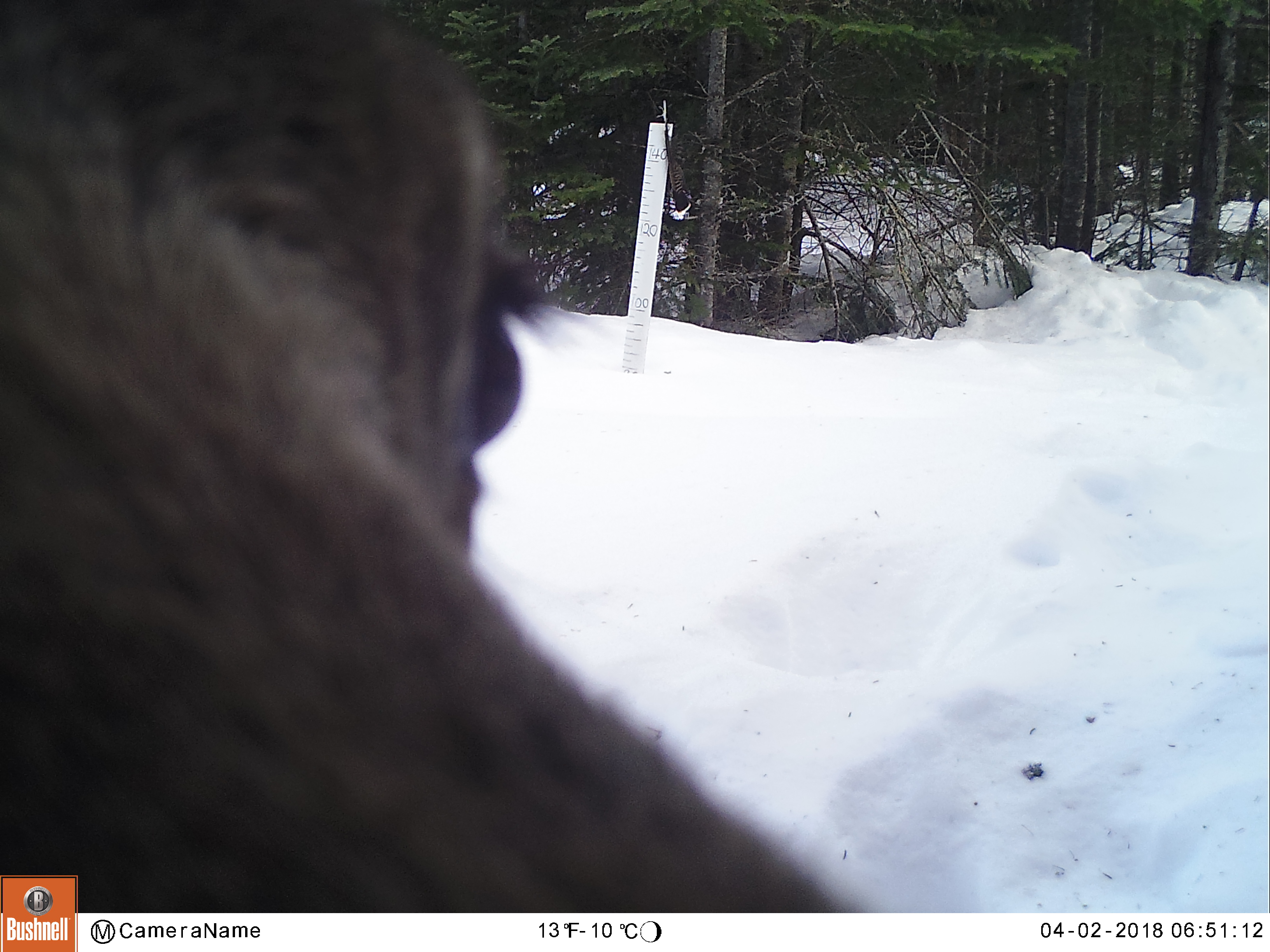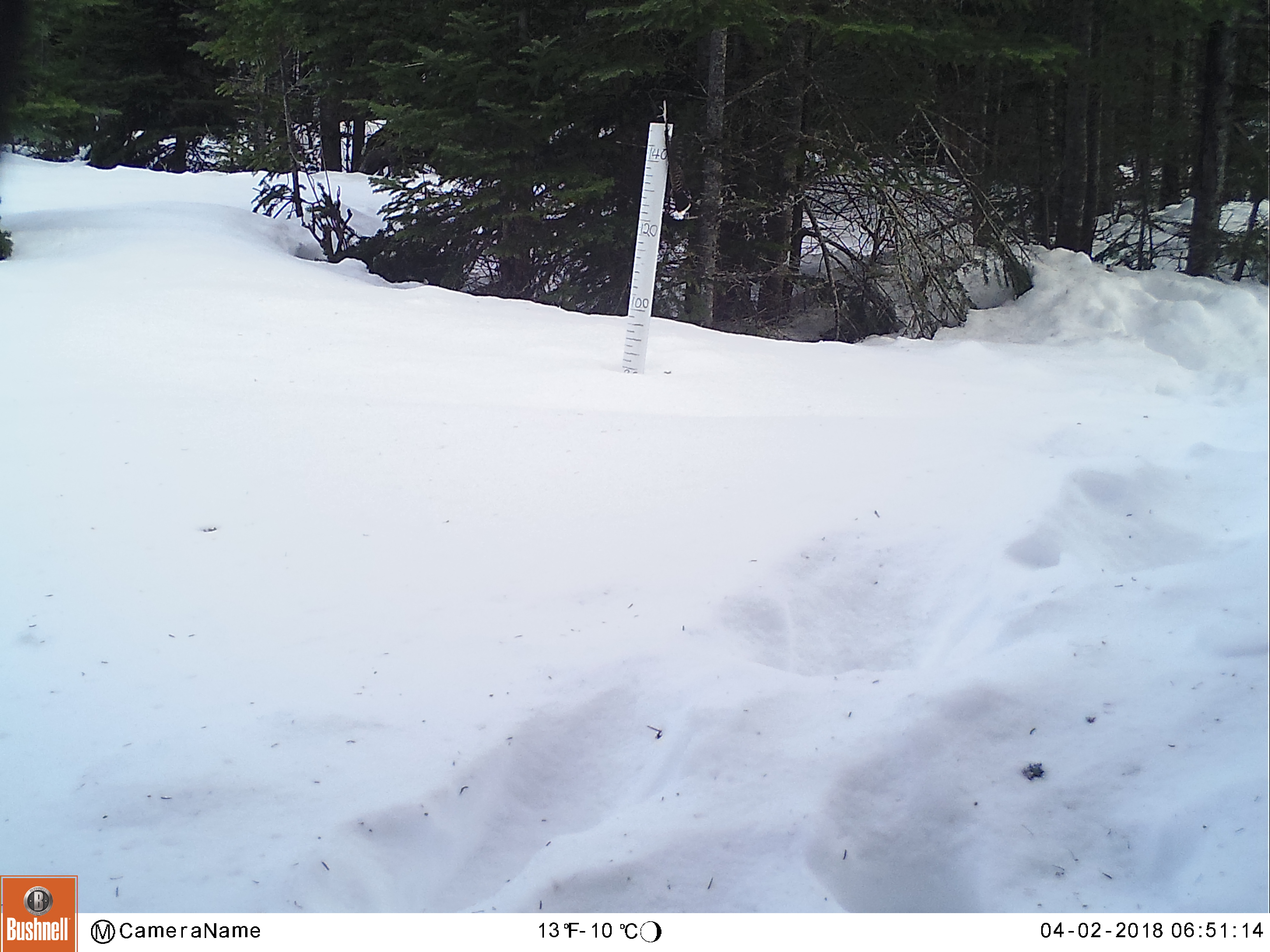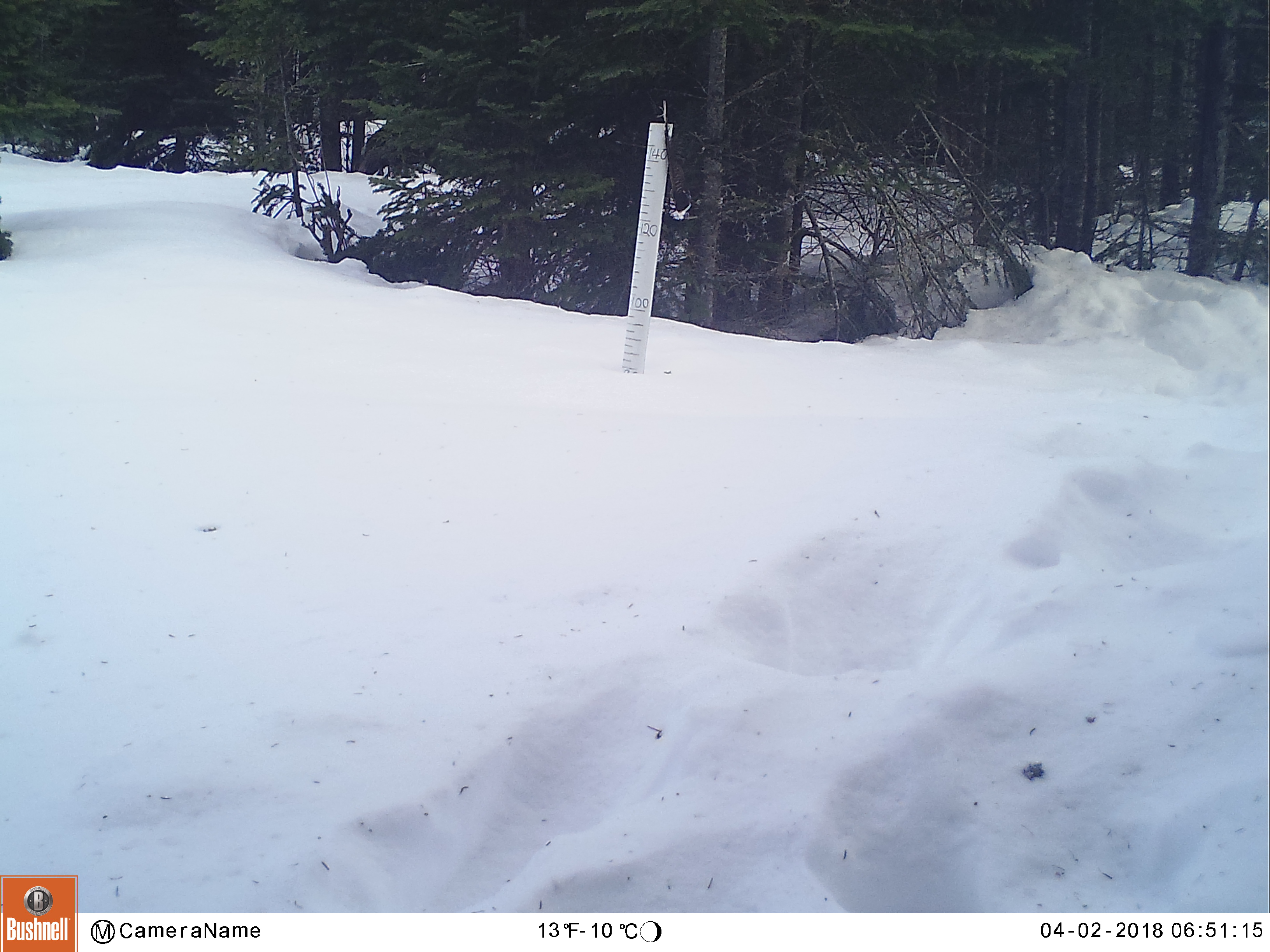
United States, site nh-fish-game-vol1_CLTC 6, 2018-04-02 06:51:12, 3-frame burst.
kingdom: Animalia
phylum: Chordata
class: Mammalia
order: Artiodactyla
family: Cervidae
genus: Alces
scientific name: Alces alces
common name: moose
Moose (Alces alces).